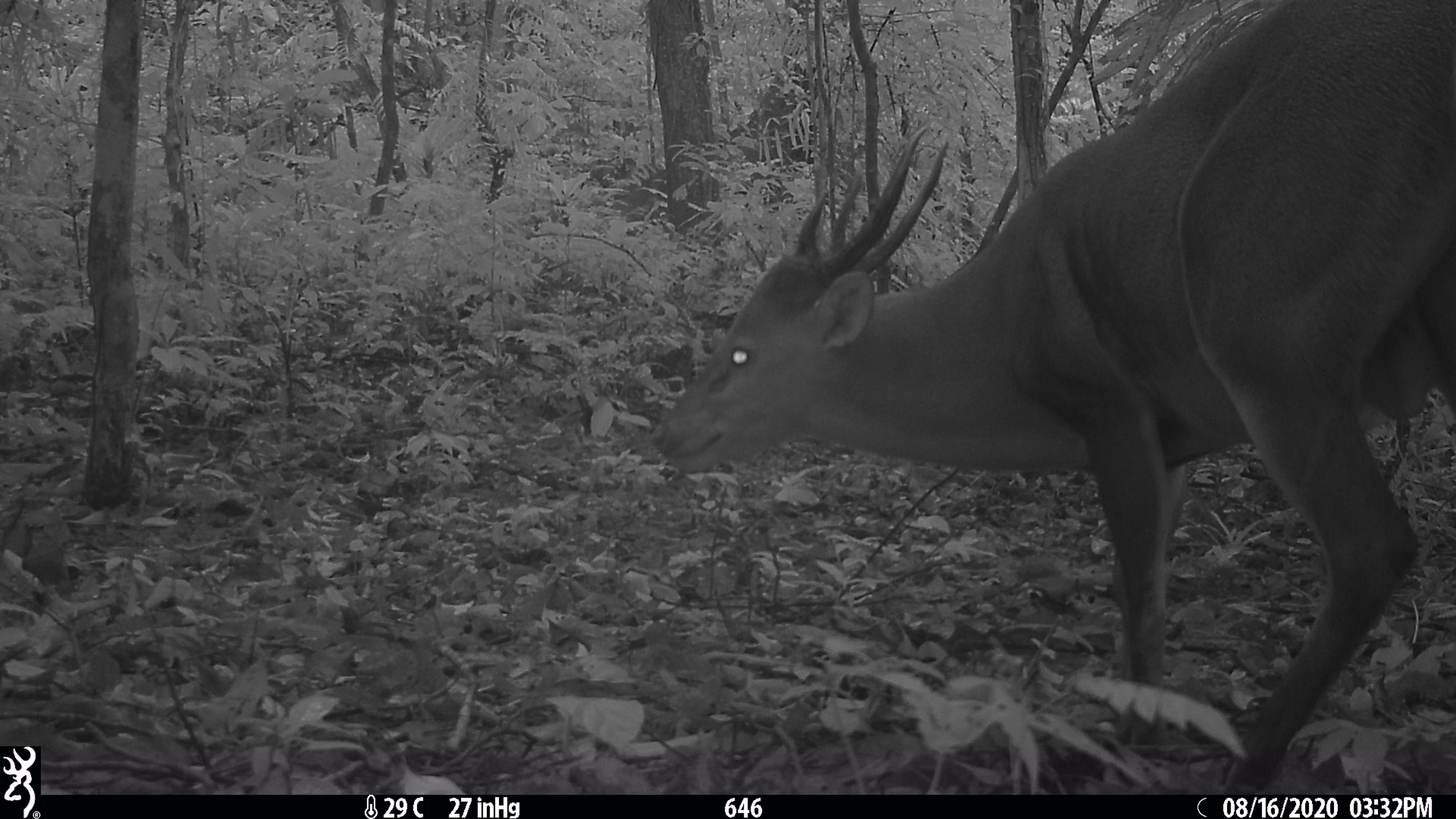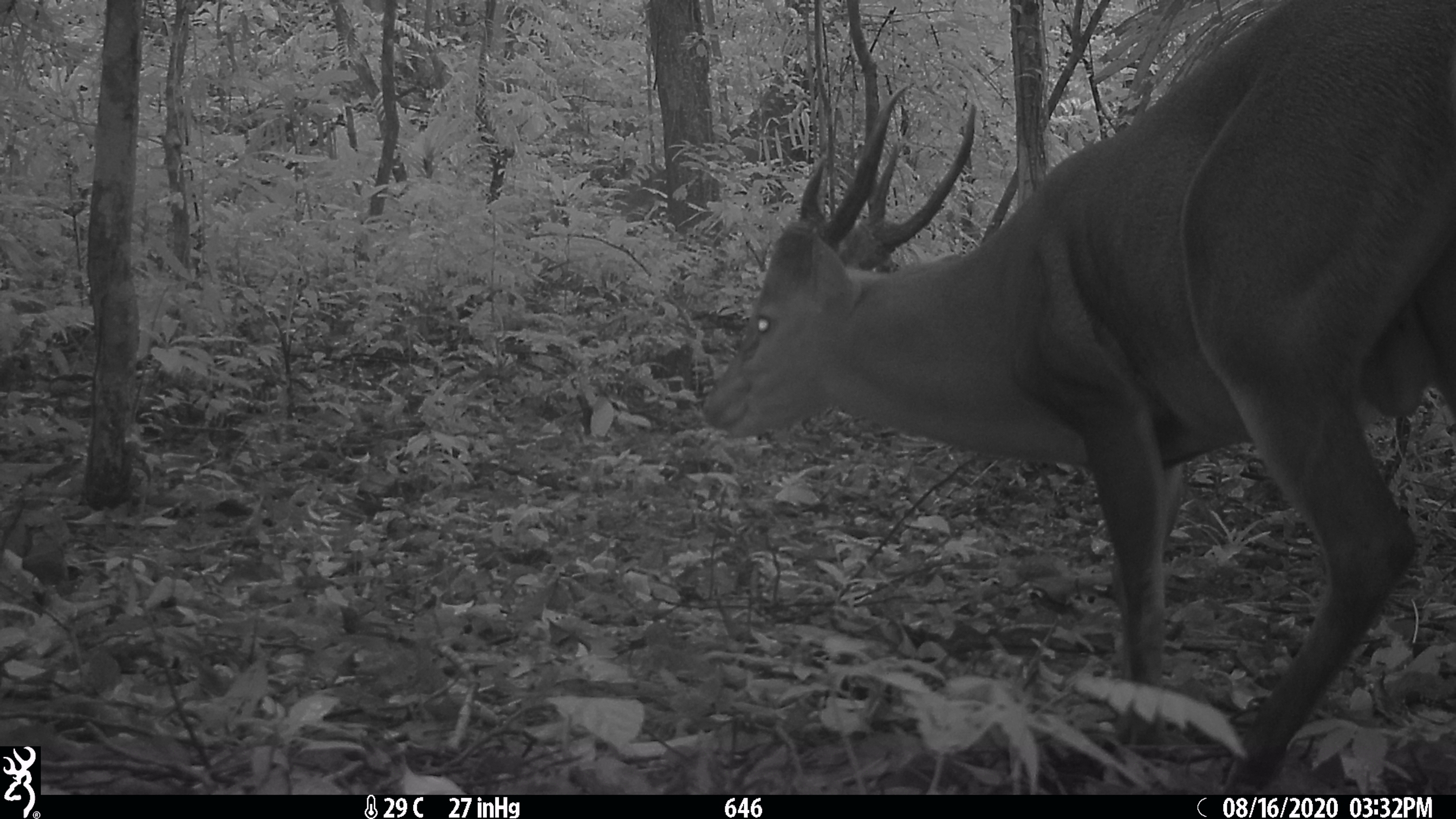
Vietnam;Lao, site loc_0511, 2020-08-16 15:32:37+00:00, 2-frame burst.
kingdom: Animalia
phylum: Chordata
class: Mammalia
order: Artiodactyla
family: Cervidae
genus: Muntiacus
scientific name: Muntiacus vuquangensis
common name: large-antlered muntjac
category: large antlered muntjac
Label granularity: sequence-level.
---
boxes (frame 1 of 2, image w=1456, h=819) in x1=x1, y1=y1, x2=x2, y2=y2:
large antlered muntjac: x1=645, y1=0, x2=1456, y2=794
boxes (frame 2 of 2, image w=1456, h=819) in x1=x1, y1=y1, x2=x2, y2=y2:
large antlered muntjac: x1=696, y1=0, x2=1456, y2=794